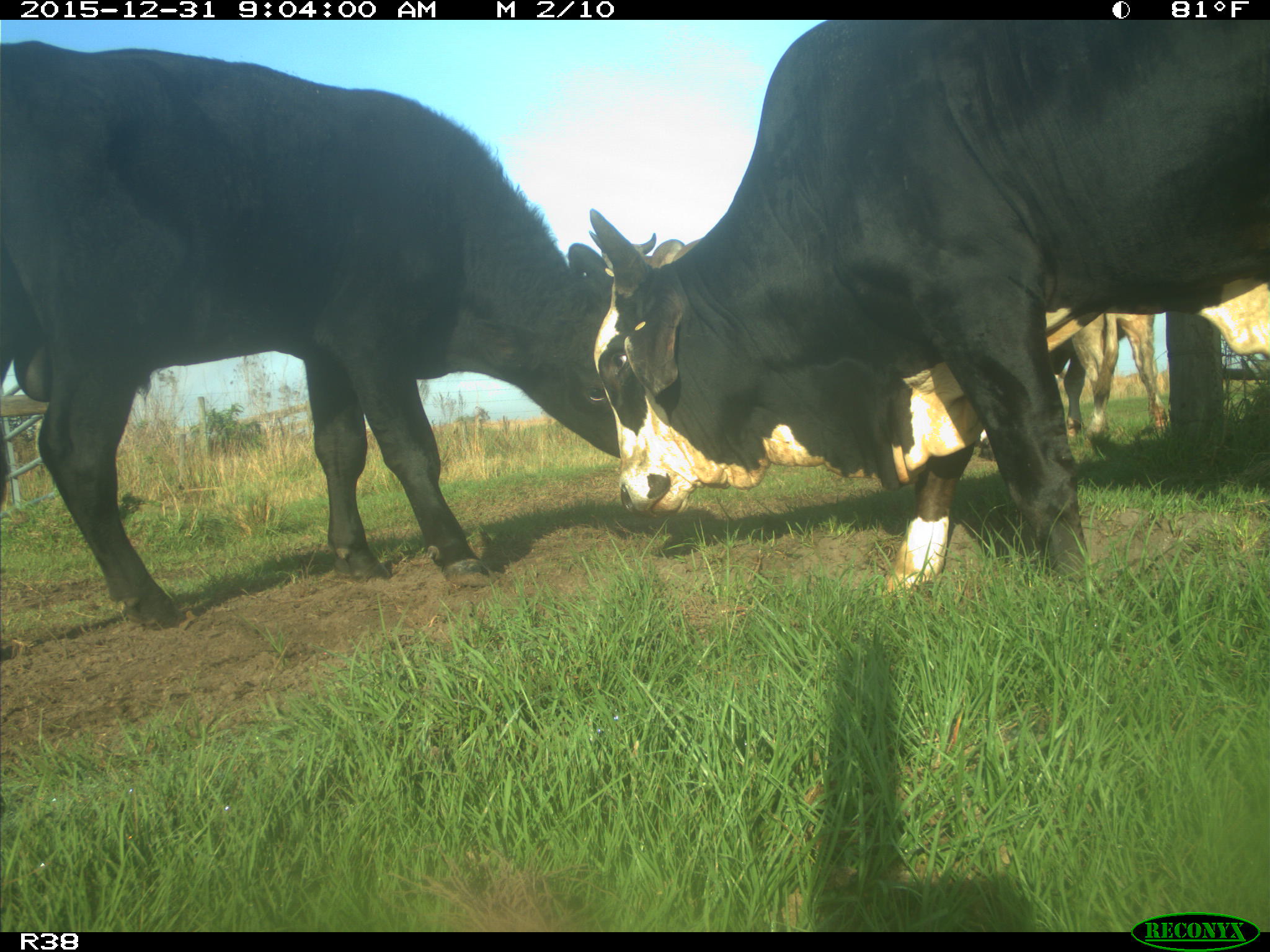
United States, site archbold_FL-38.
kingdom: Animalia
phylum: Chordata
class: Mammalia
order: Artiodactyla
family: Bovidae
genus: Bos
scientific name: Bos taurus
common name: domestic cow